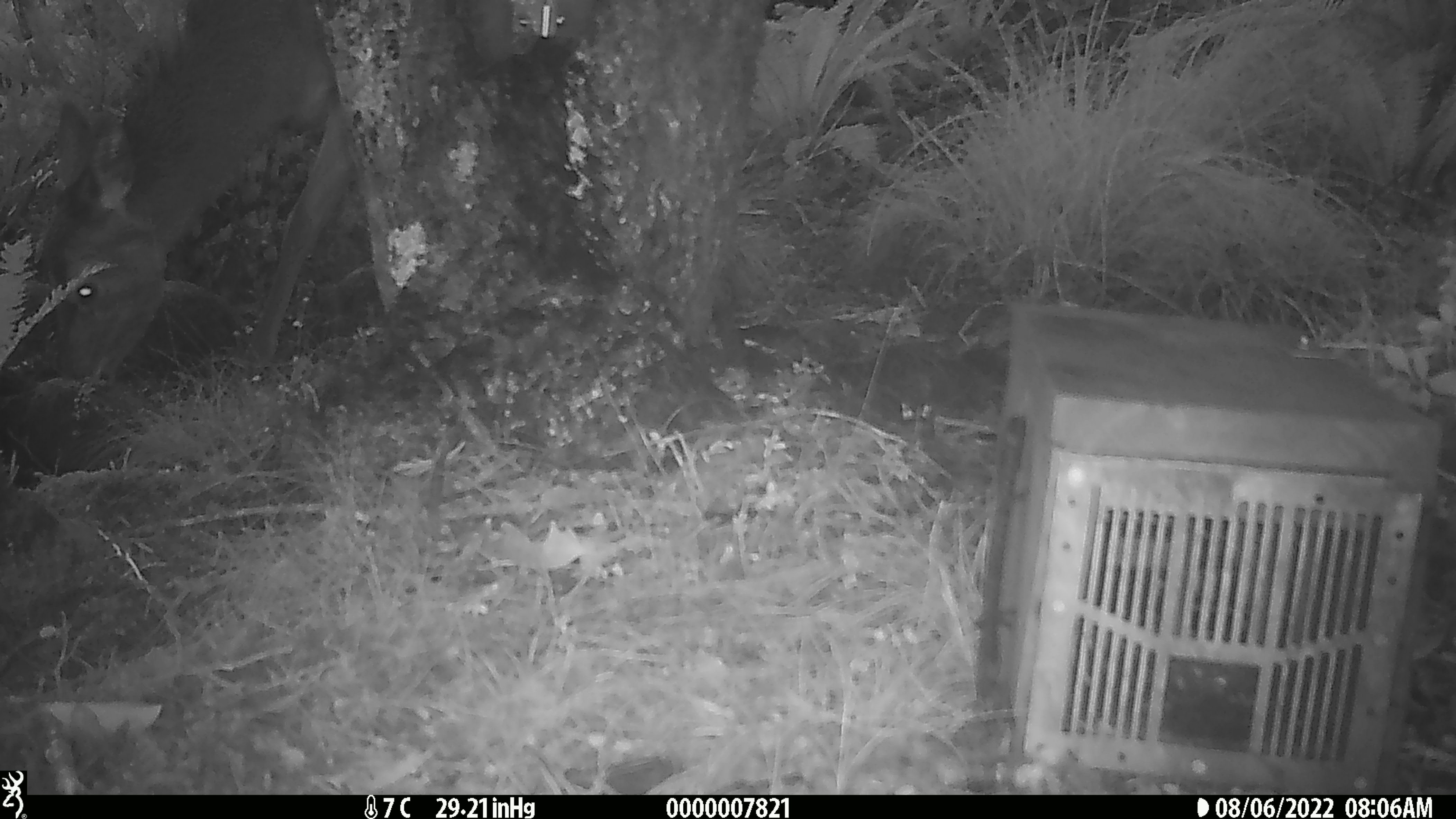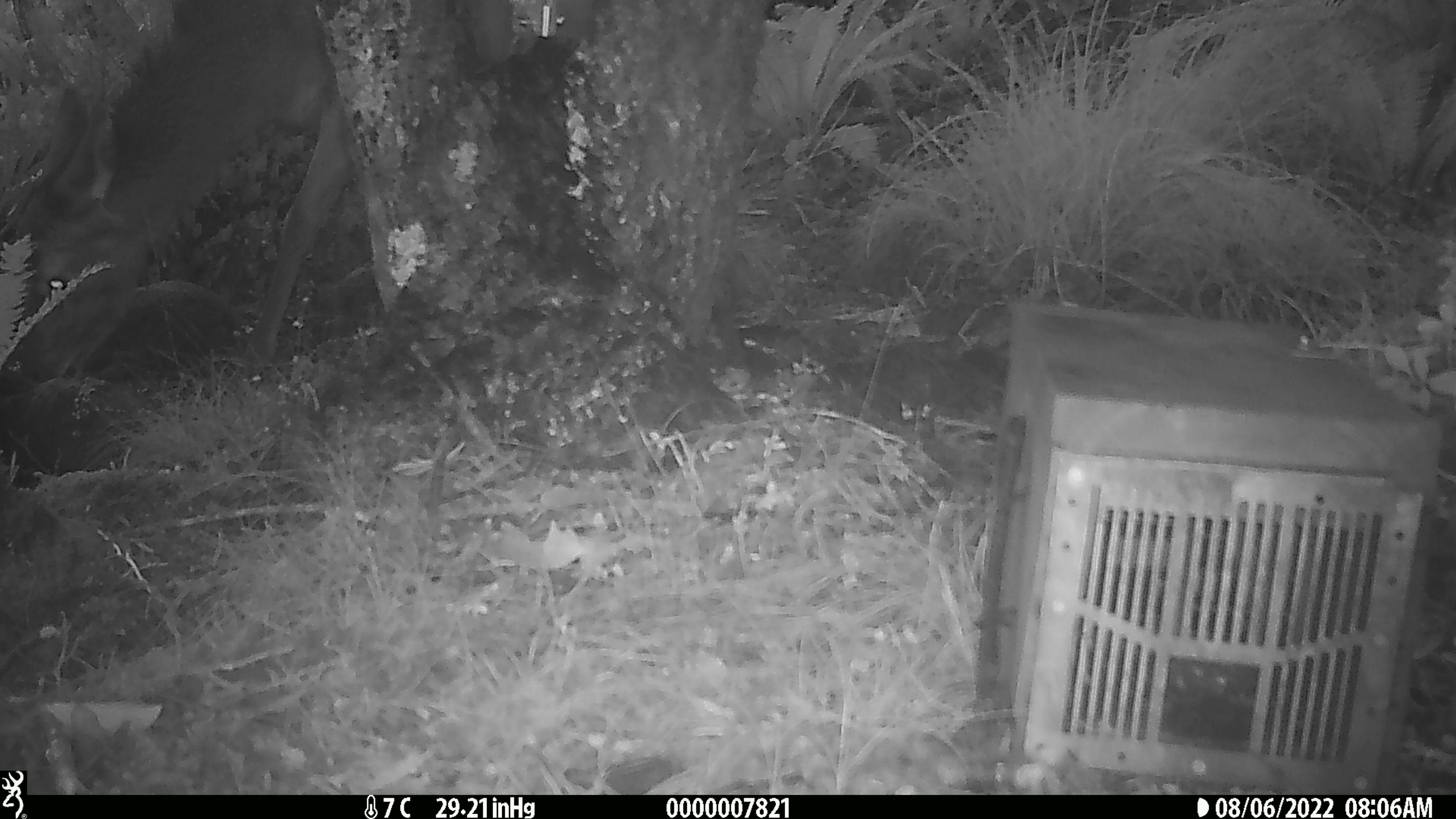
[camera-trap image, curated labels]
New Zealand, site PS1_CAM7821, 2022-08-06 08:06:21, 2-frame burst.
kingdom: Animalia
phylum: Chordata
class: Mammalia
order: Artiodactyla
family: Cervidae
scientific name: Cervidae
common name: deer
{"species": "deer (Cervidae)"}